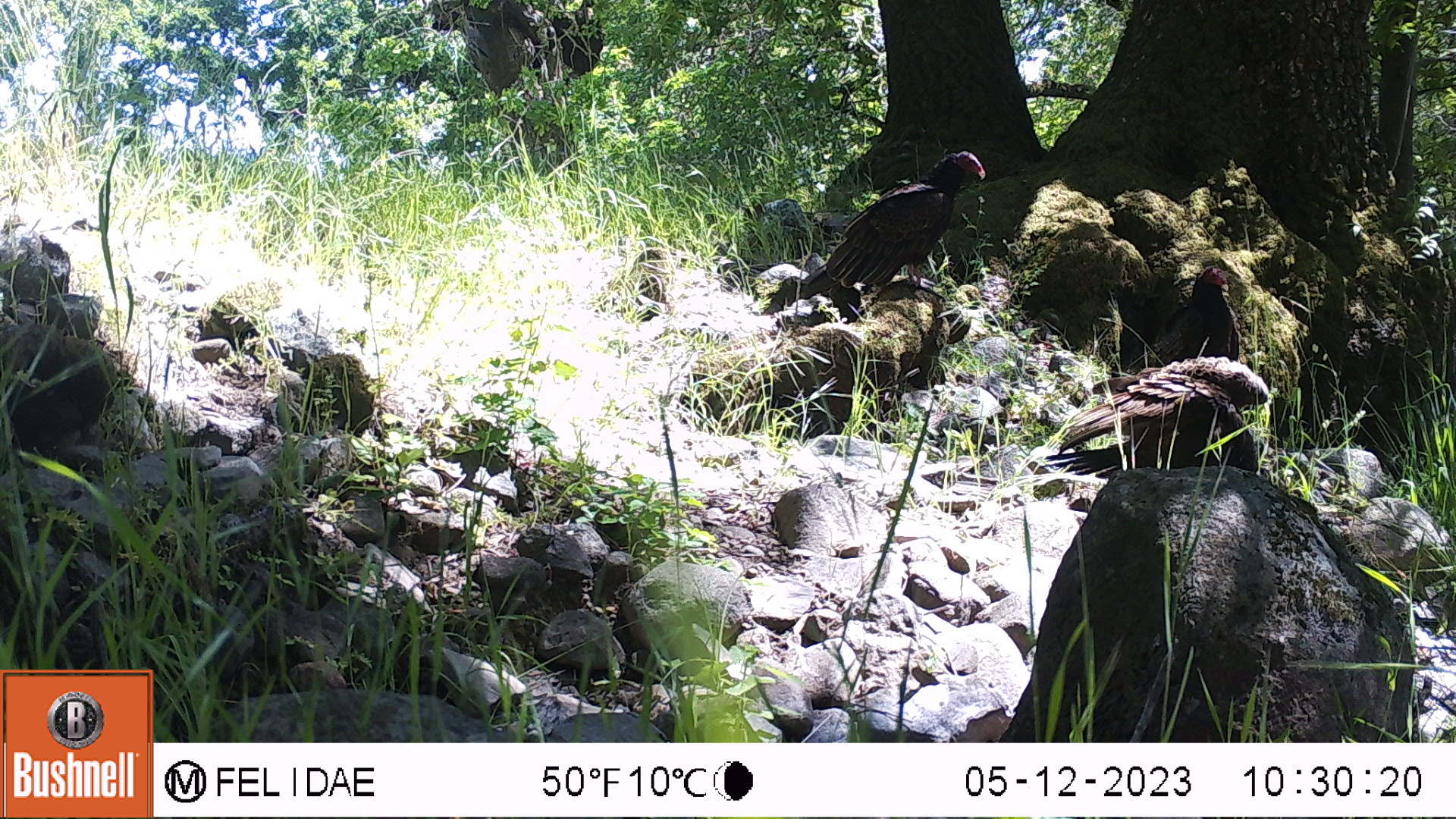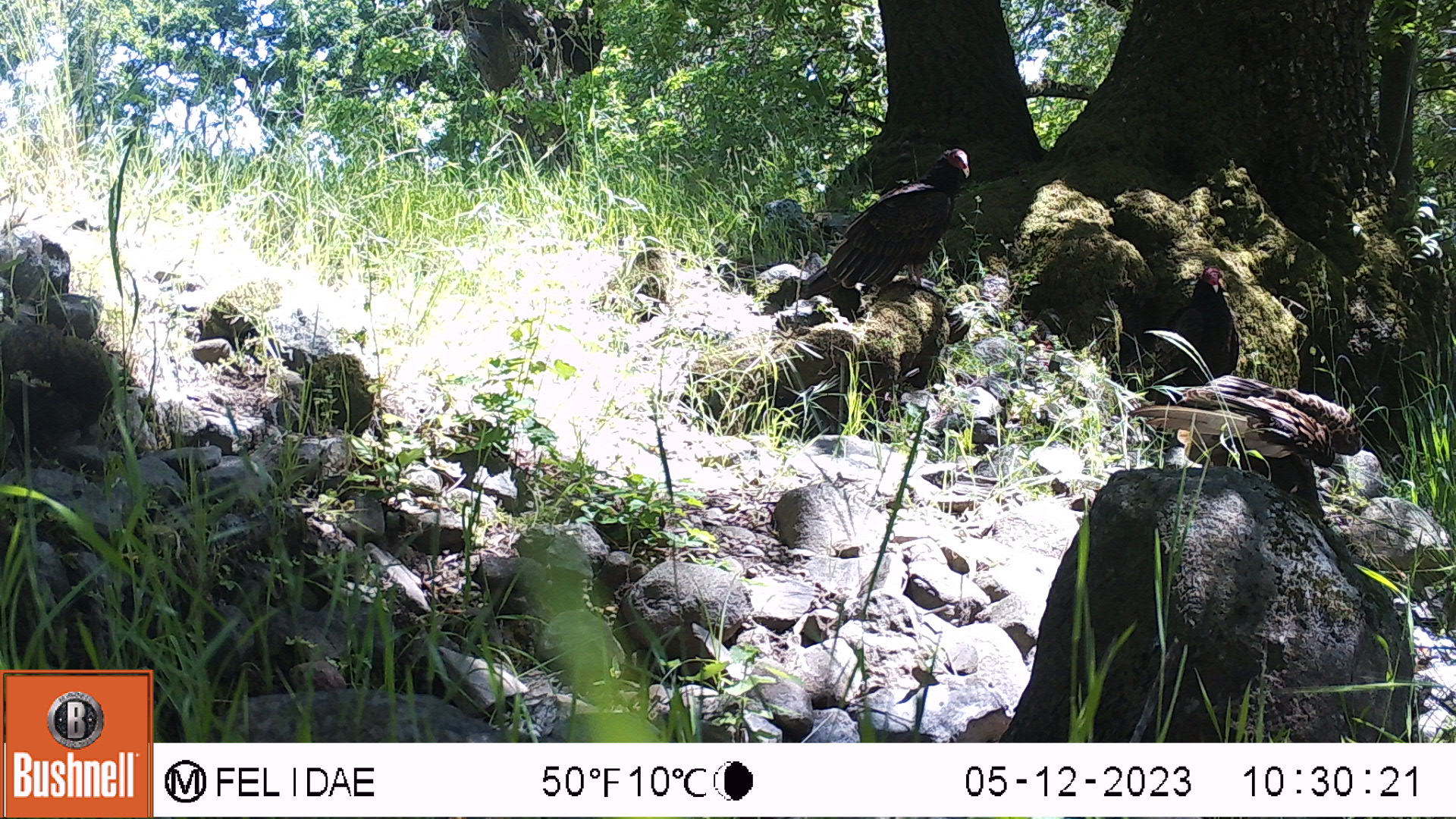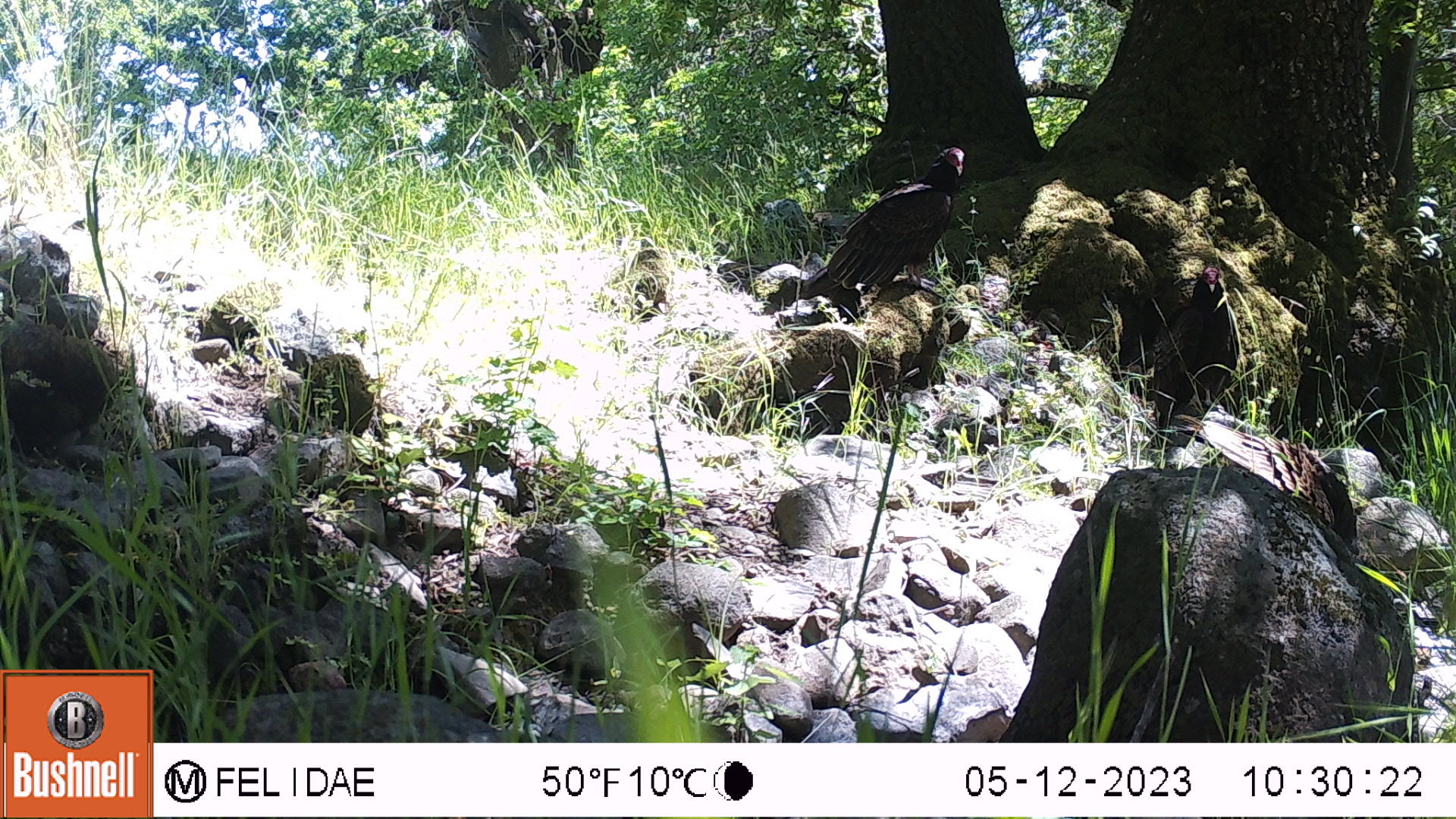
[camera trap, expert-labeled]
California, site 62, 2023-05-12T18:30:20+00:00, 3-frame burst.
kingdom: Animalia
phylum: Chordata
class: Aves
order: Cathartiformes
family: Cathartidae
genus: Cathartes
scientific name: Cathartes aura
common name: turkey vulture